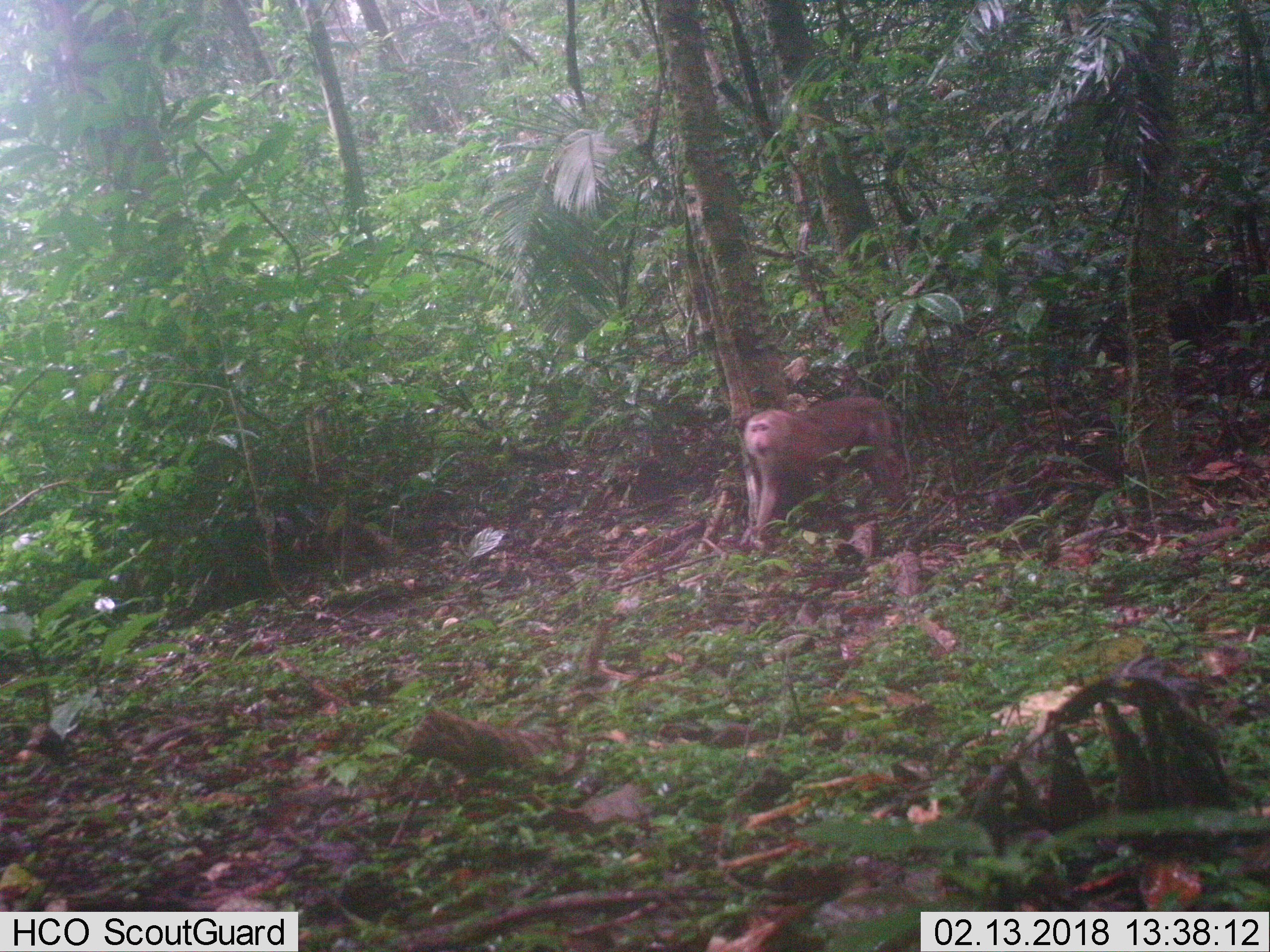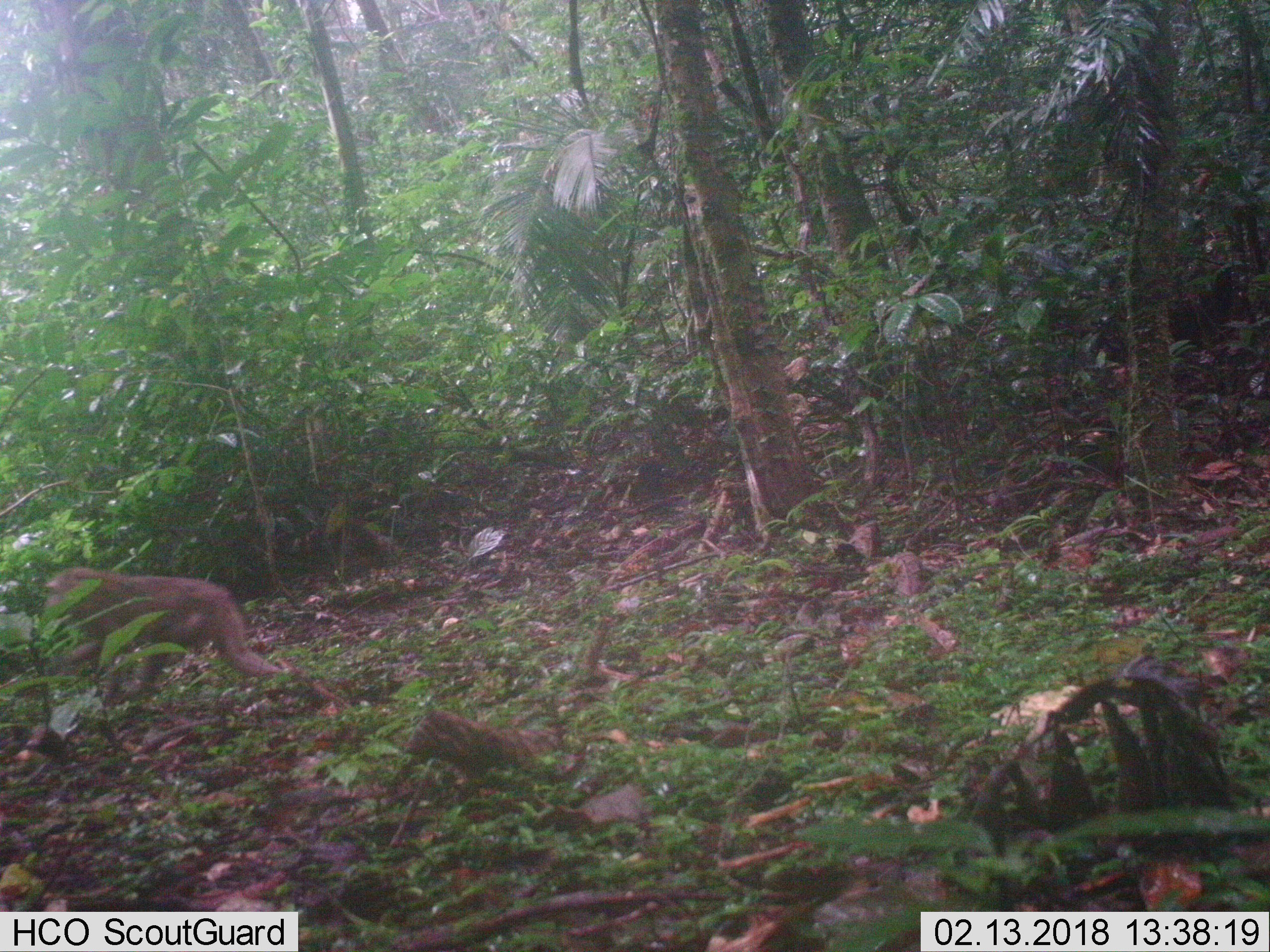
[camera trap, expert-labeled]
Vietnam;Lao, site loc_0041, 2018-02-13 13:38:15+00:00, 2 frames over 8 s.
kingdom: Animalia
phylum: Chordata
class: Mammalia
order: Primates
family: Cercopithecidae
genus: Macaca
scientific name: Macaca nemestrina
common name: pig-tailed macaque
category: pig tailed macaque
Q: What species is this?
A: Pig tailed macaque (pig-tailed macaque) (Macaca nemestrina).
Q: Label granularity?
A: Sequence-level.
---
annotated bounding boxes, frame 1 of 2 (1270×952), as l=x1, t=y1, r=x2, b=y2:
pig tailed macaque: l=738, t=397, r=907, b=548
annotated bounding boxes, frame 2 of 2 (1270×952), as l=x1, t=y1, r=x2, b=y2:
pig tailed macaque: l=43, t=568, r=283, b=705